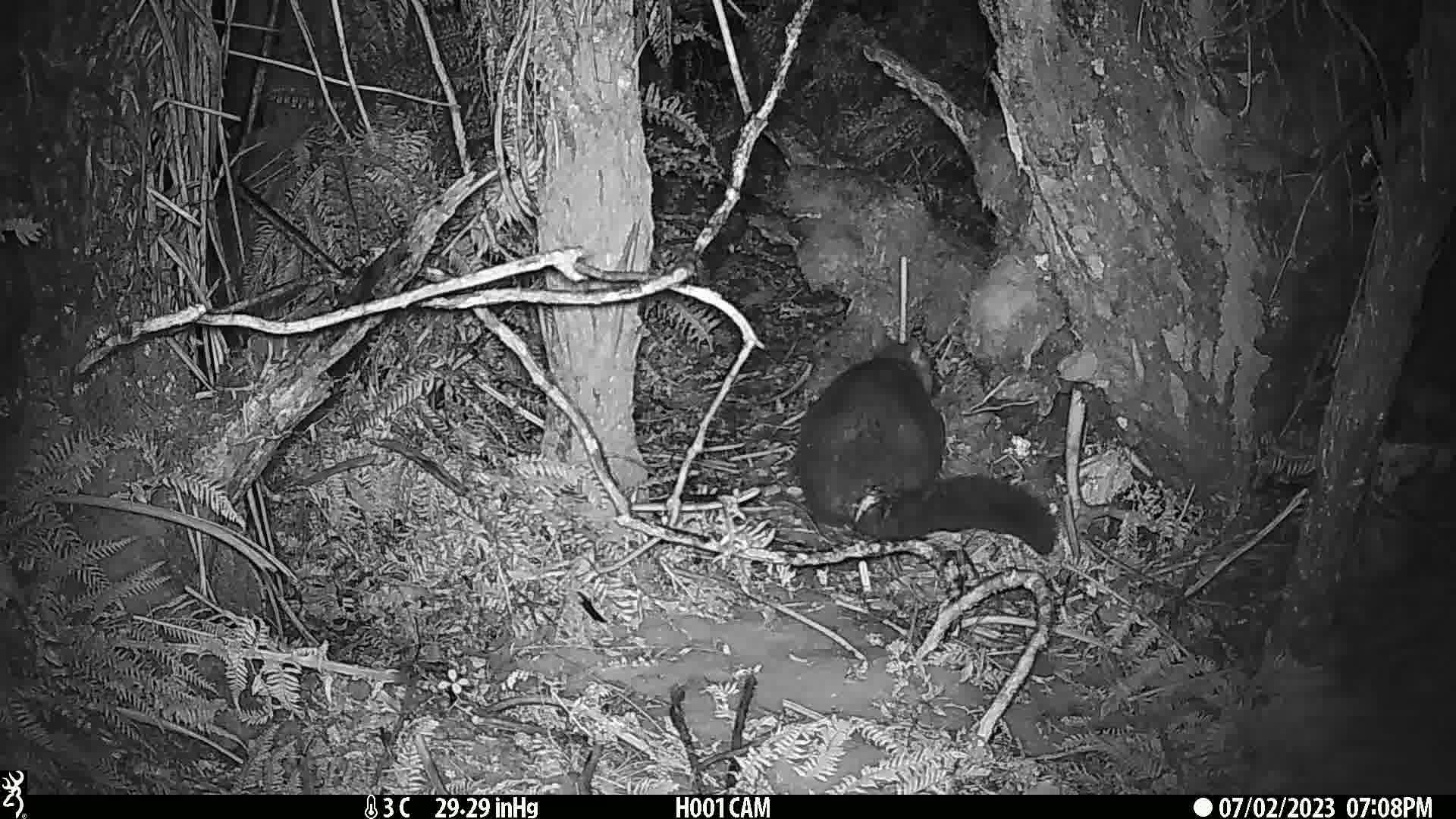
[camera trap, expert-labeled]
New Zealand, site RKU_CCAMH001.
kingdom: Animalia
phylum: Chordata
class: Mammalia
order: Diprotodontia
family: Phalangeridae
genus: Trichosurus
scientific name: Trichosurus vulpecula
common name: common brushtail possum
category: possum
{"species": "possum (common brushtail possum) (Trichosurus vulpecula)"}